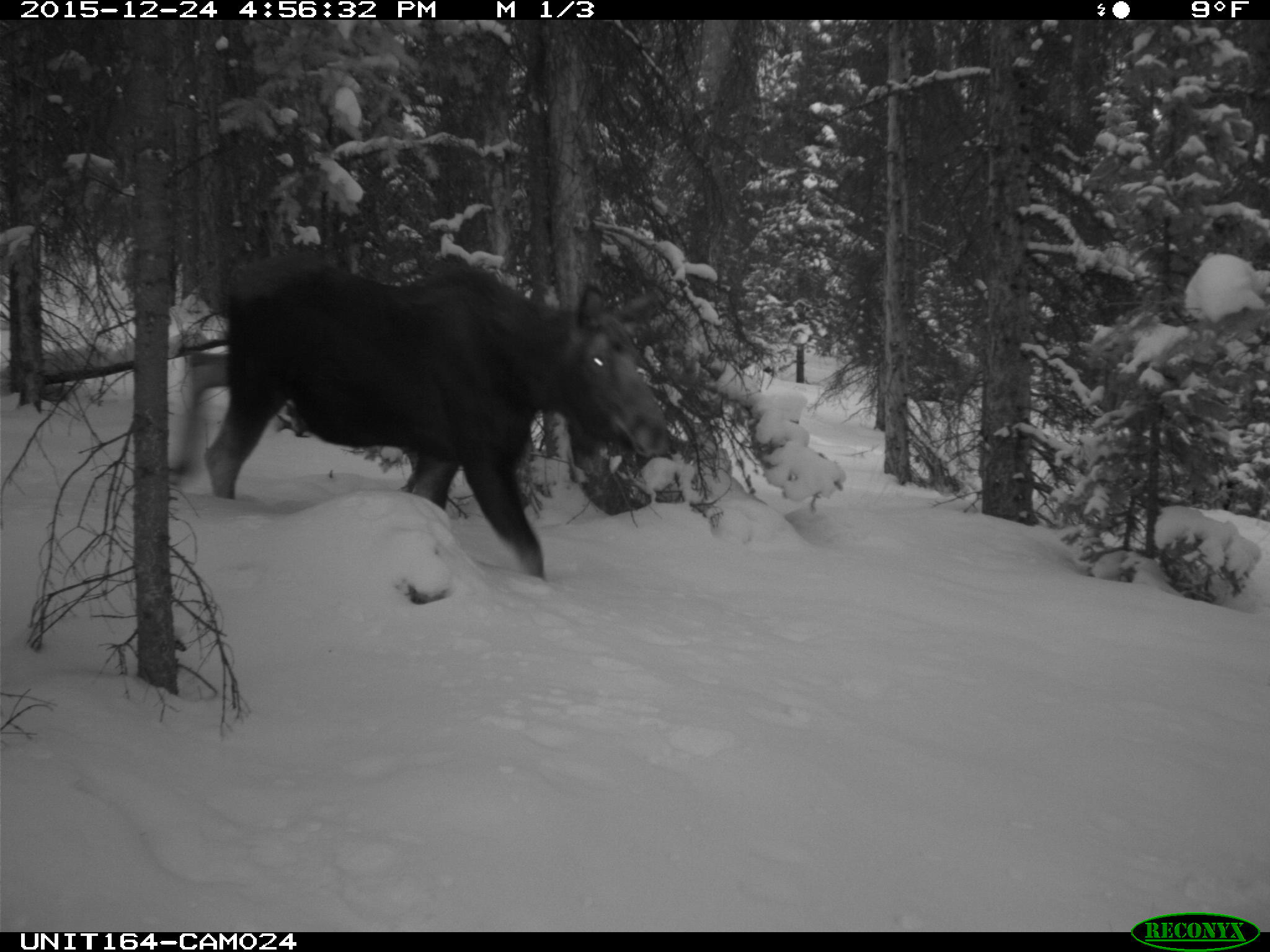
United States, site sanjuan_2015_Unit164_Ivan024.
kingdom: Animalia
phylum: Chordata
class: Mammalia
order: Artiodactyla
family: Cervidae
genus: Alces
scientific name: Alces alces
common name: moose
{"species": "Alces alces (moose)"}